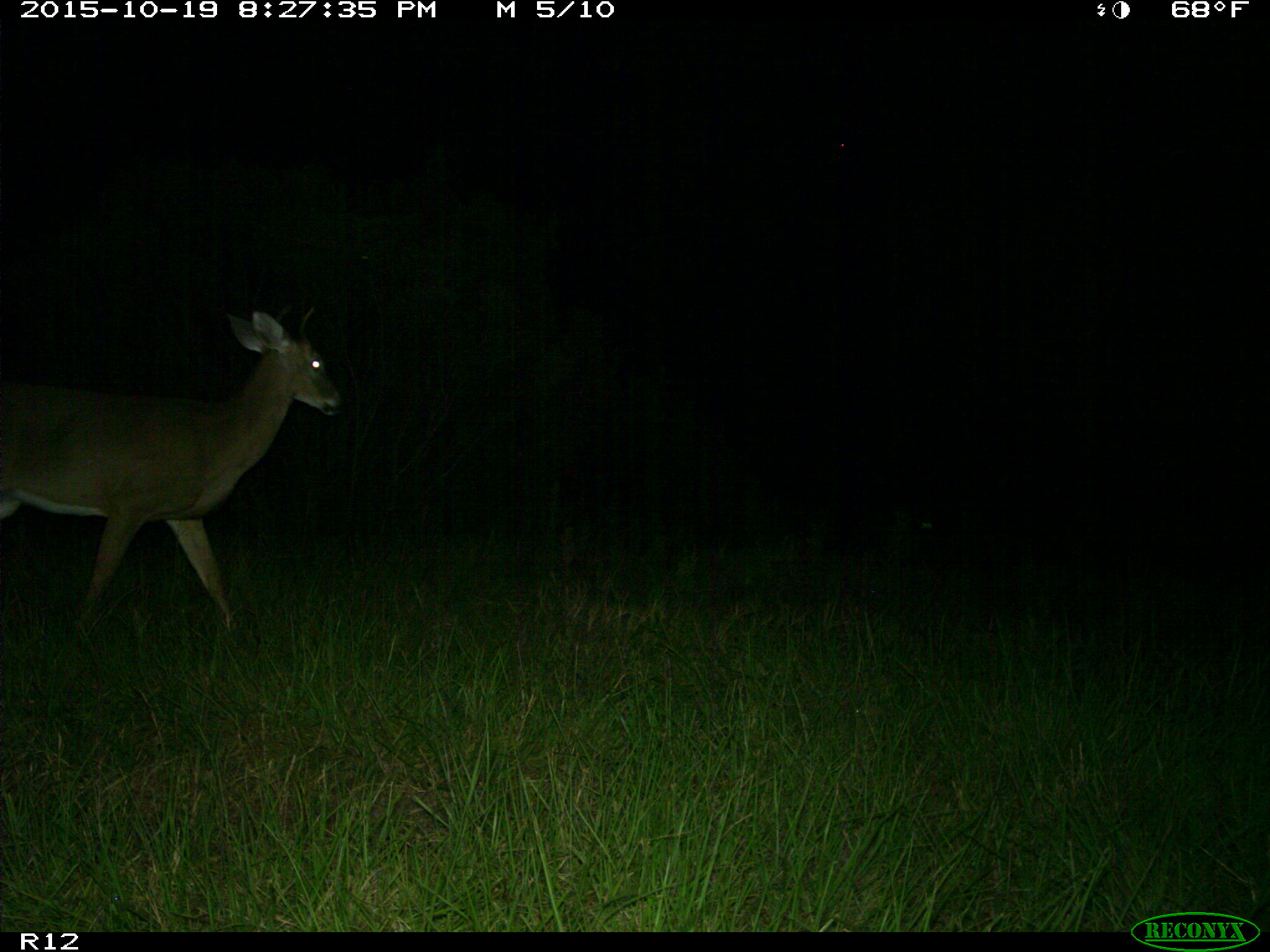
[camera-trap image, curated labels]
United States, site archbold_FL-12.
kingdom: Animalia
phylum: Chordata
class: Mammalia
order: Artiodactyla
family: Cervidae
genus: Odocoileus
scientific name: Odocoileus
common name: deer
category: unidentified deer